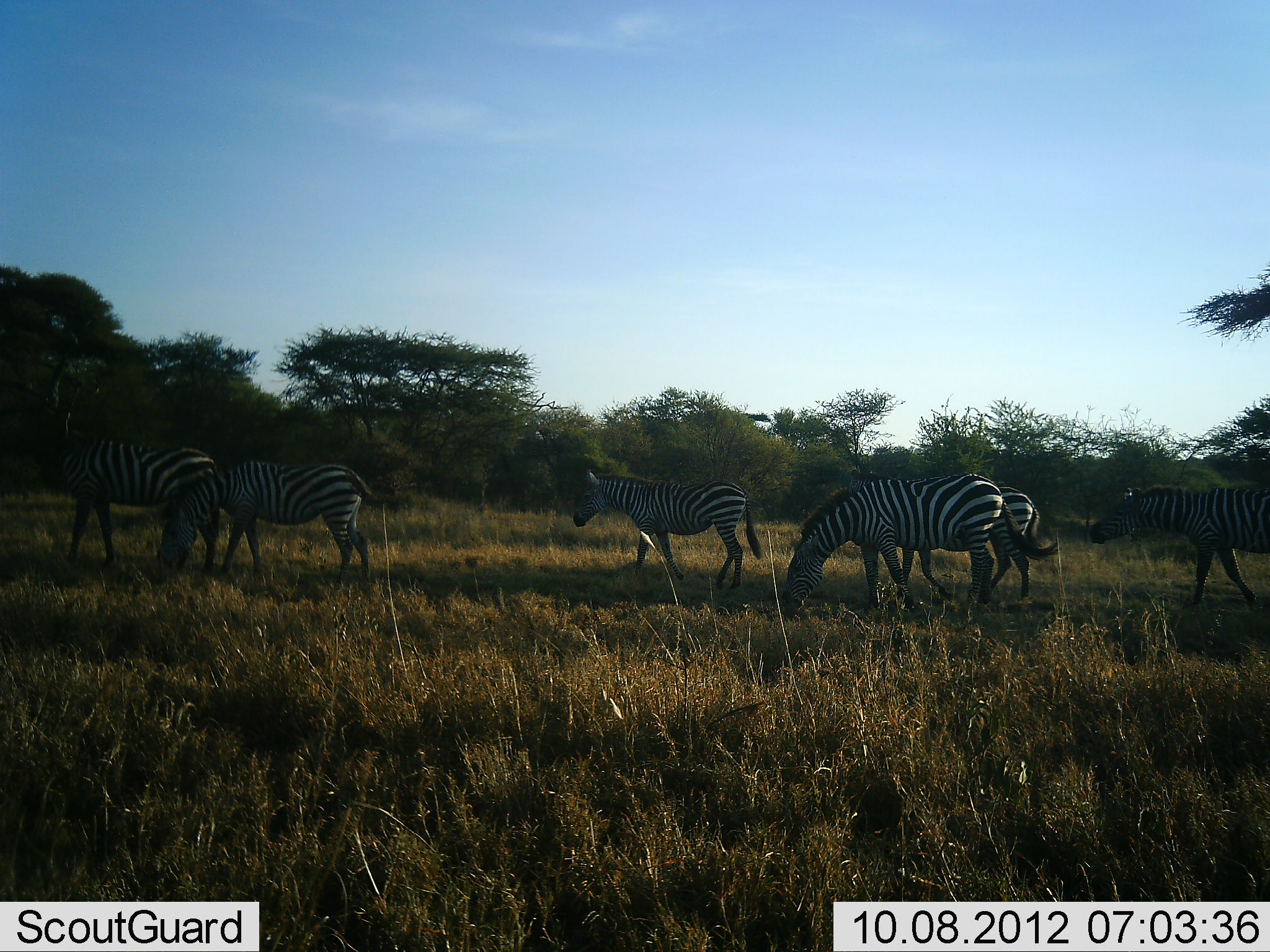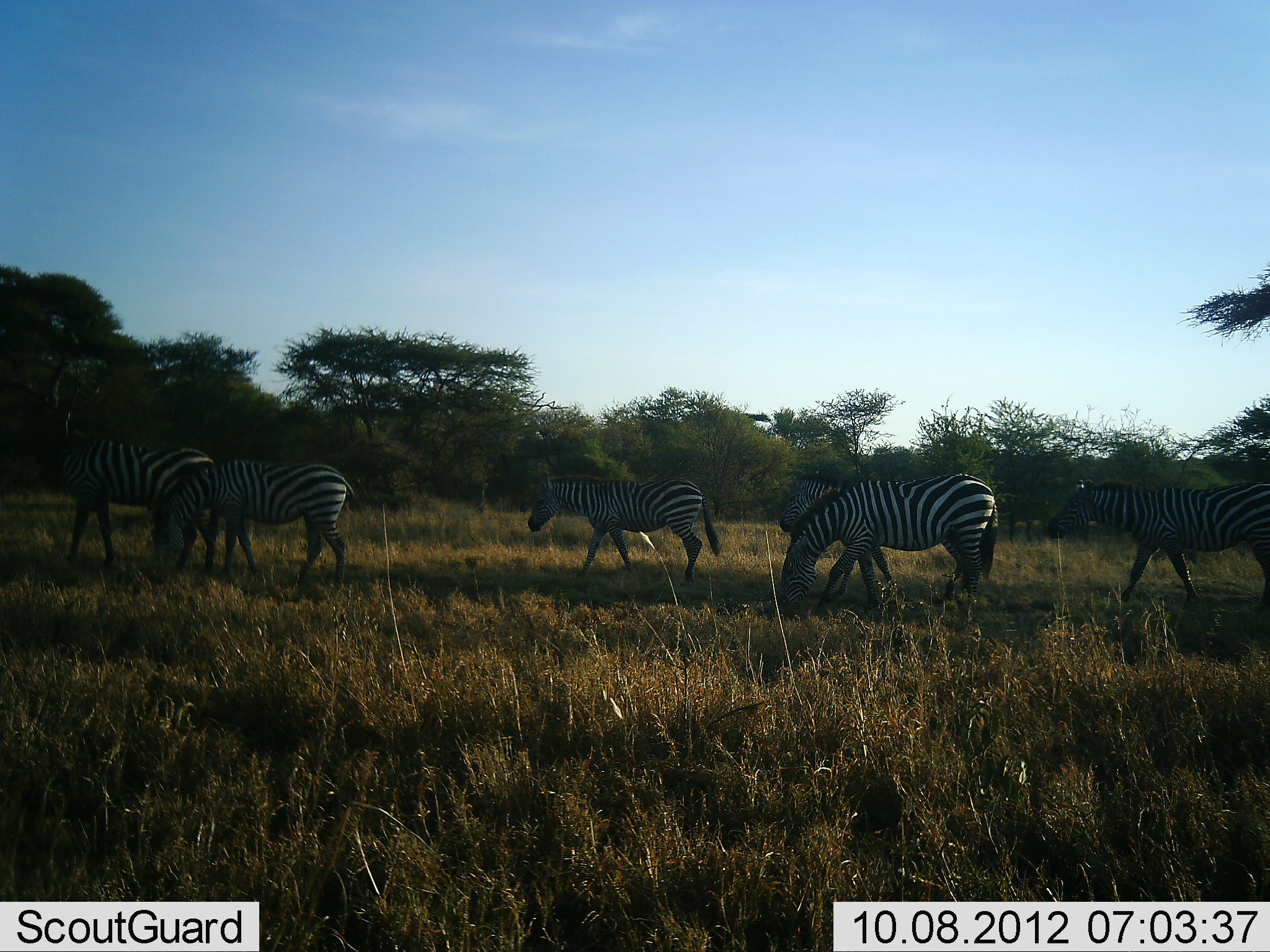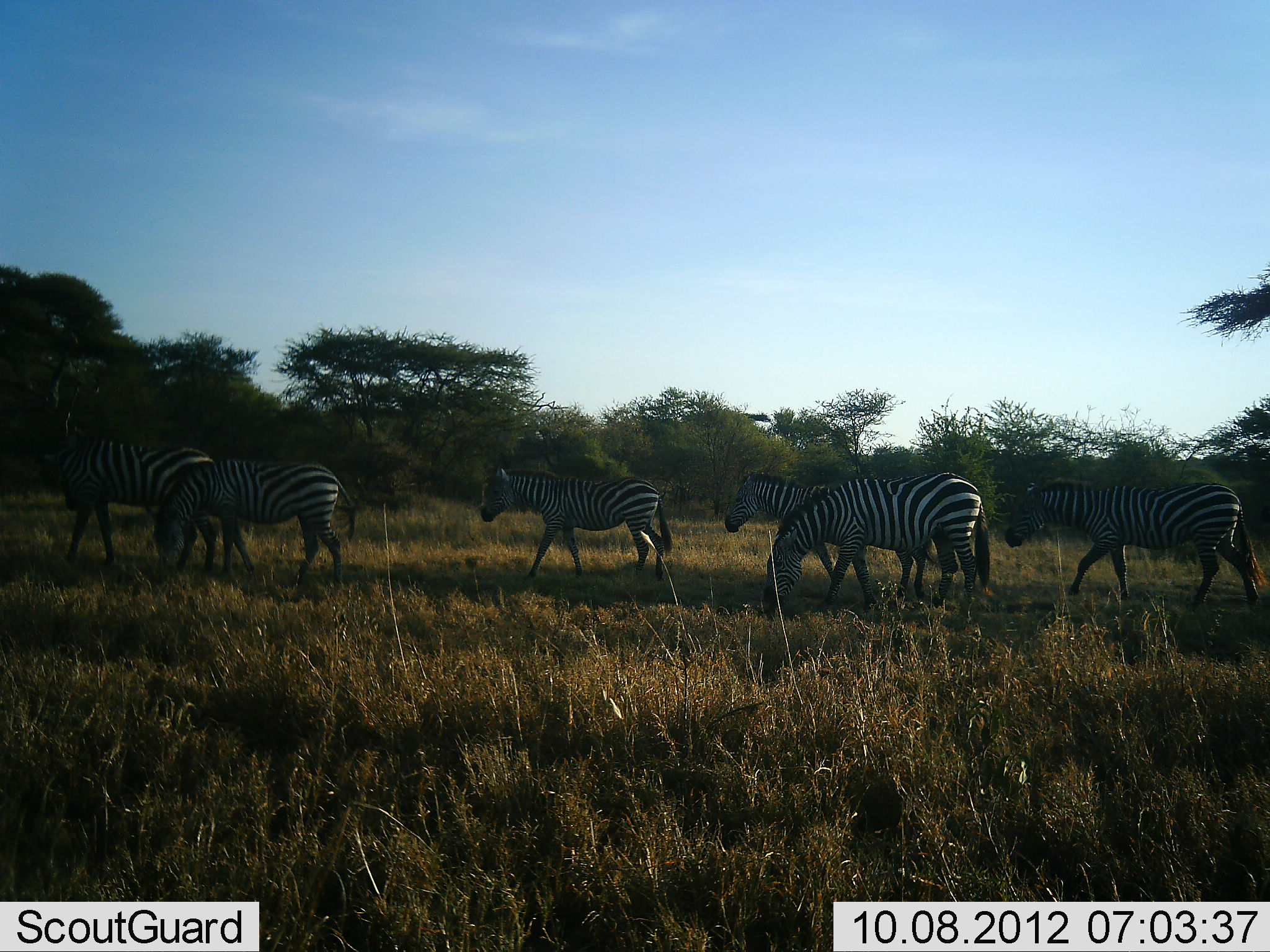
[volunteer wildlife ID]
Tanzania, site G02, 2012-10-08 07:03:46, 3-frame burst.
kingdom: Animalia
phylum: Chordata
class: Mammalia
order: Perissodactyla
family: Equidae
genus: Equus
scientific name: Equus quagga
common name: plains zebra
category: zebra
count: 6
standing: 30%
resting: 0%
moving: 90%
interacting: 0%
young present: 0%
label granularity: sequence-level